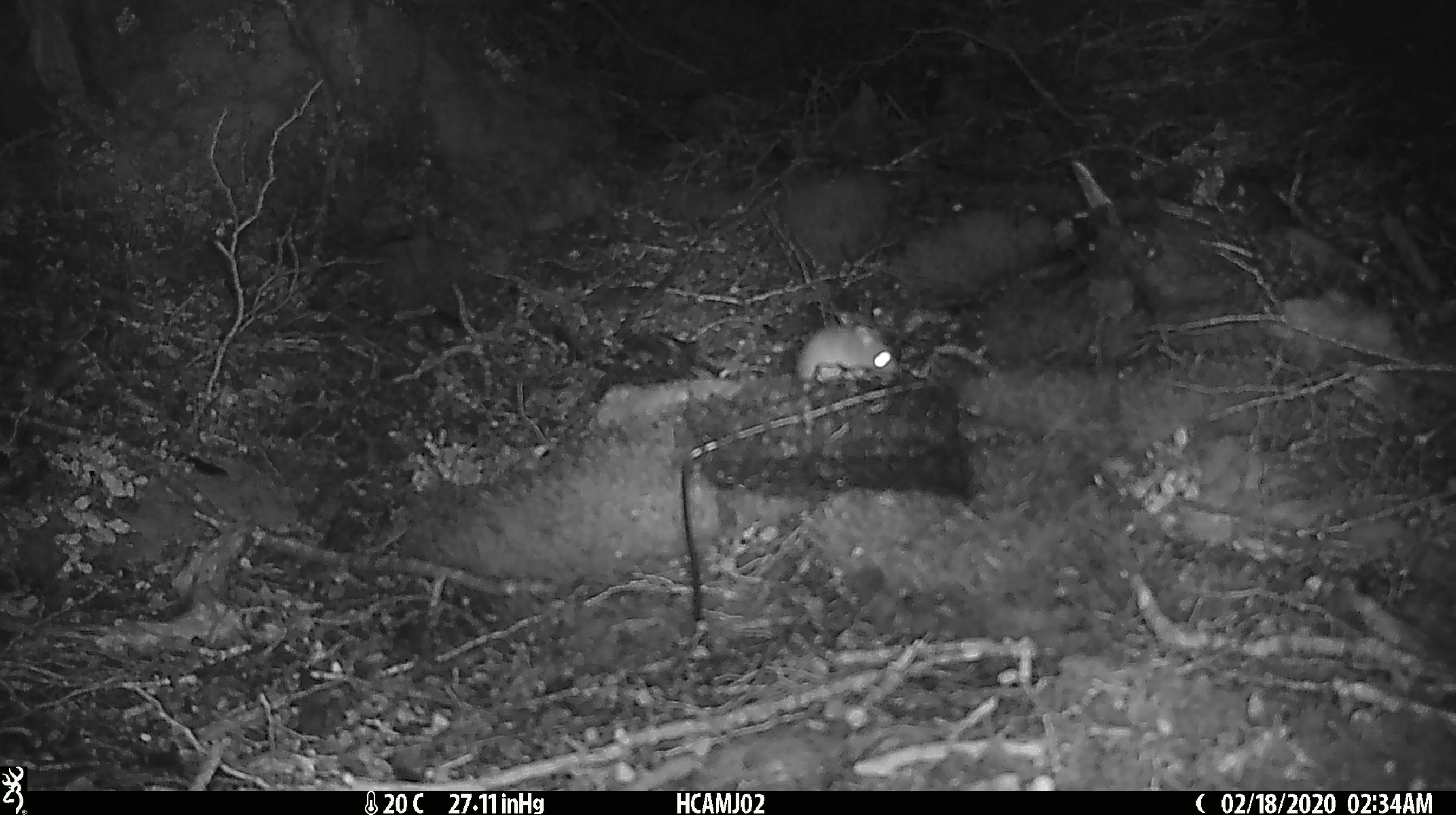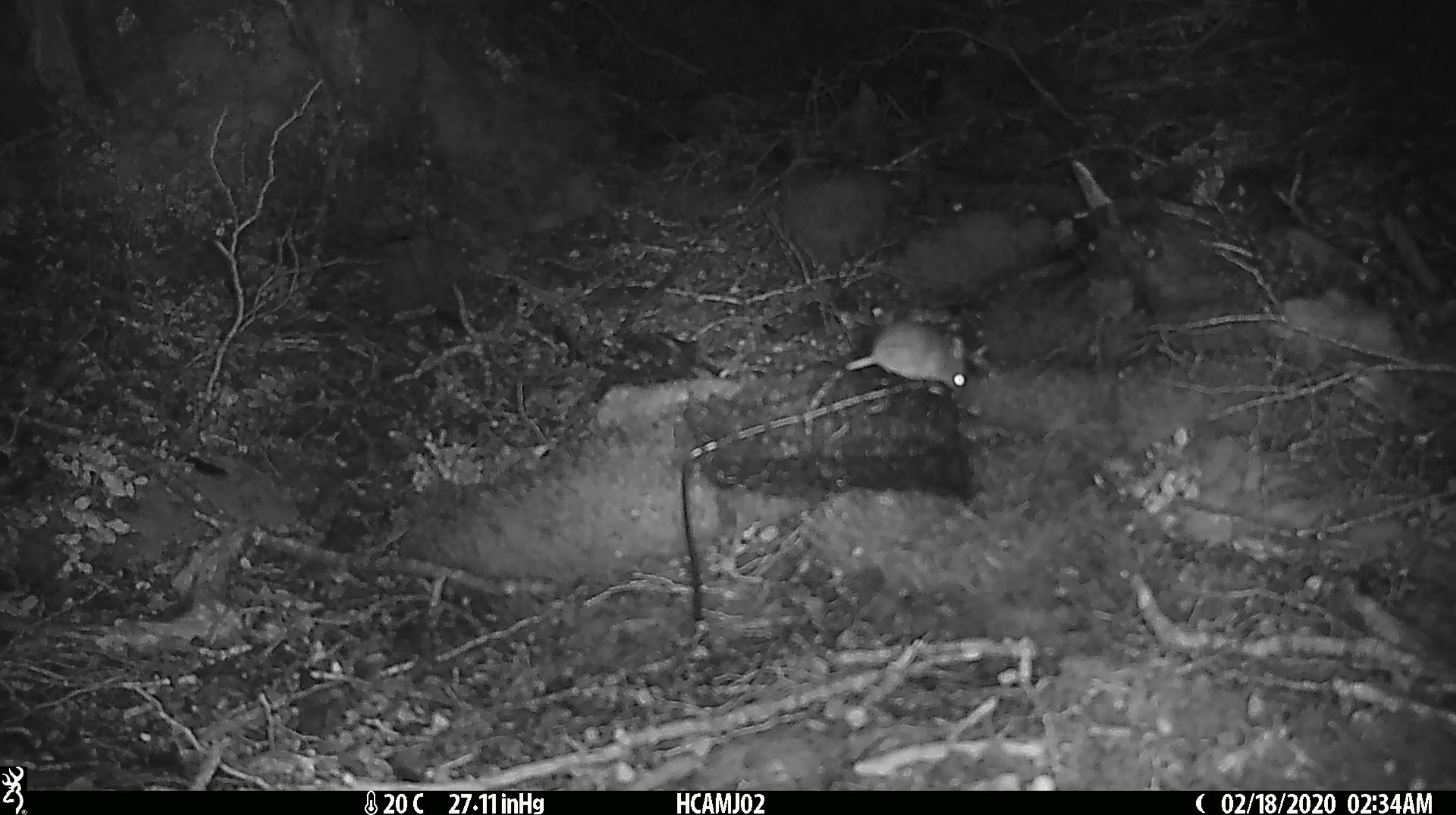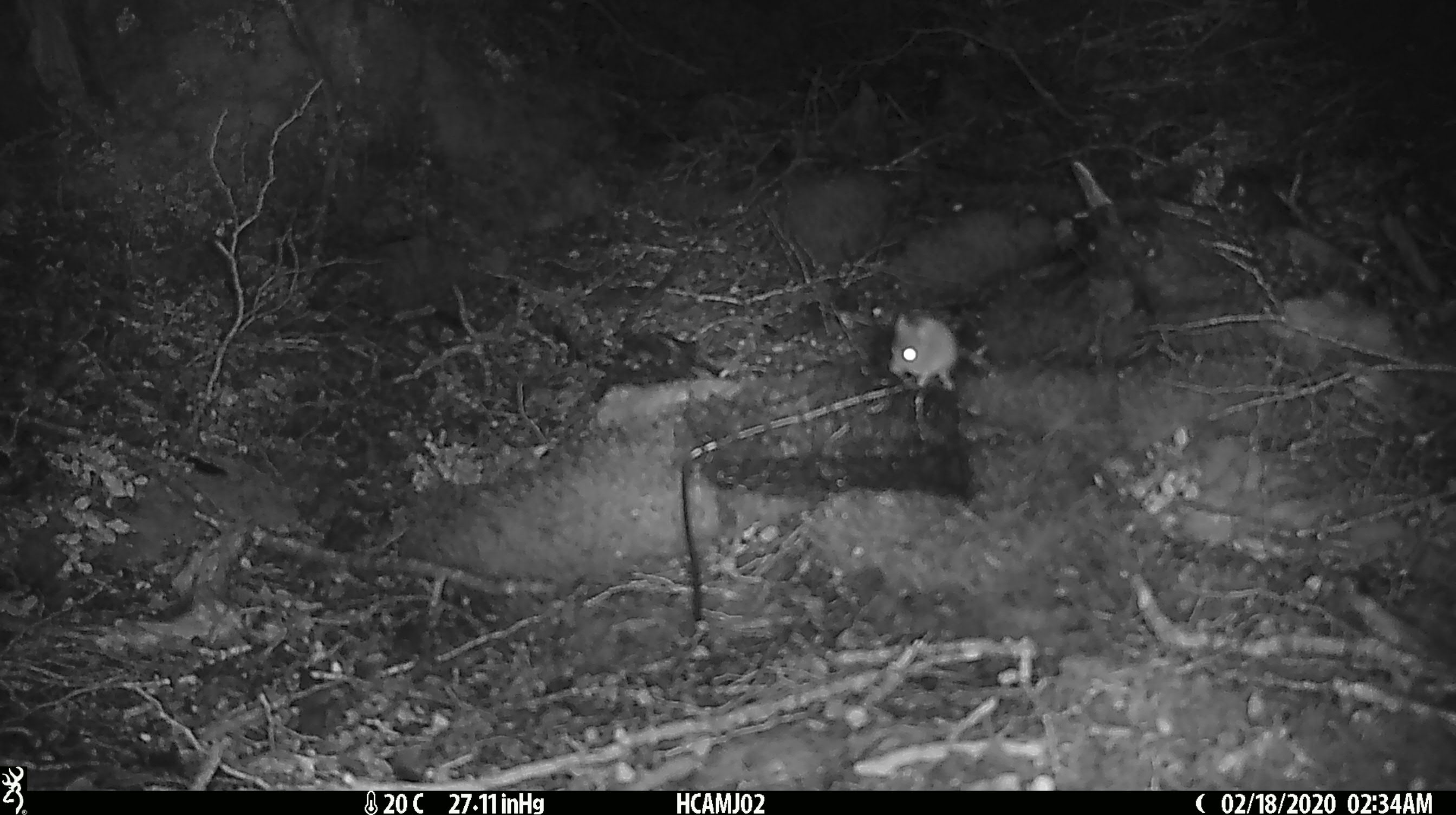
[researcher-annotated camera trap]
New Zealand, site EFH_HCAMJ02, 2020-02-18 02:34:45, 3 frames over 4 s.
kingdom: Animalia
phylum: Chordata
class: Mammalia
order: Rodentia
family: Muridae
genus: Mus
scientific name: Mus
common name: mouse